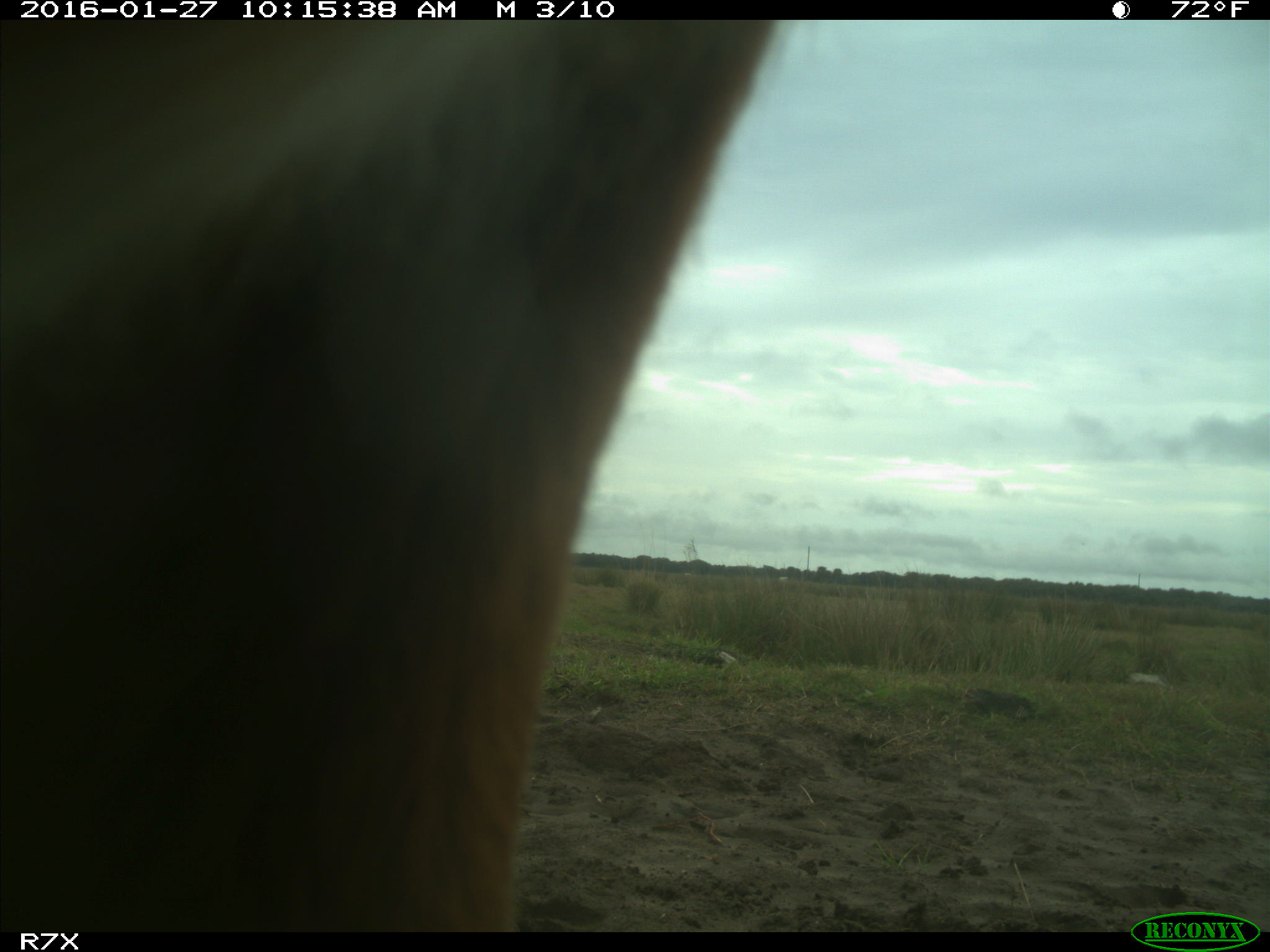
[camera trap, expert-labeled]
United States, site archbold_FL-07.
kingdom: Animalia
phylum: Chordata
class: Mammalia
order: Artiodactyla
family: Bovidae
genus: Bos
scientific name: Bos taurus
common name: domestic cow